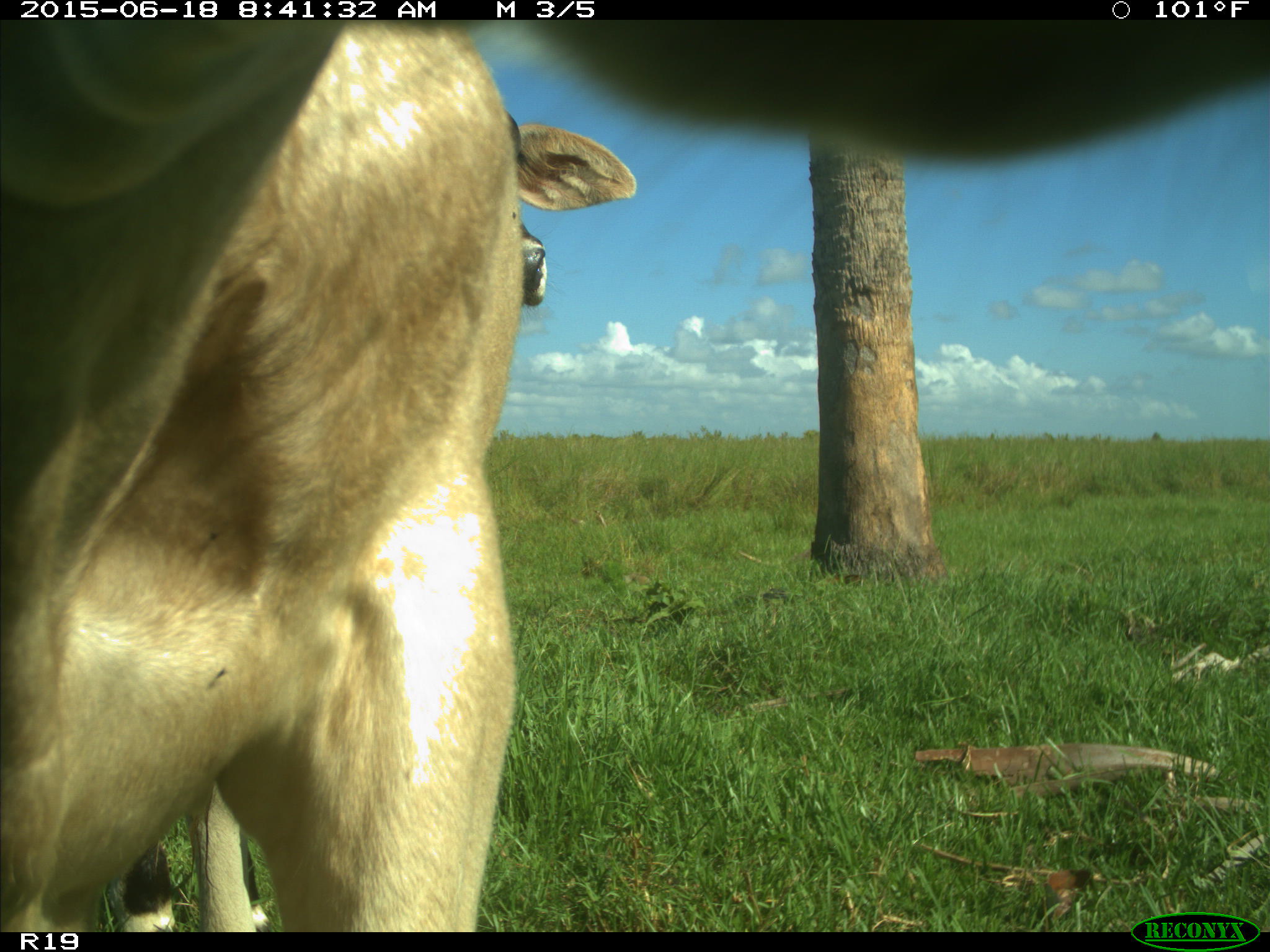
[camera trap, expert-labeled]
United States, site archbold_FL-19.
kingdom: Animalia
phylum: Chordata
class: Mammalia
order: Artiodactyla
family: Bovidae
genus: Bos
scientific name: Bos taurus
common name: domestic cow